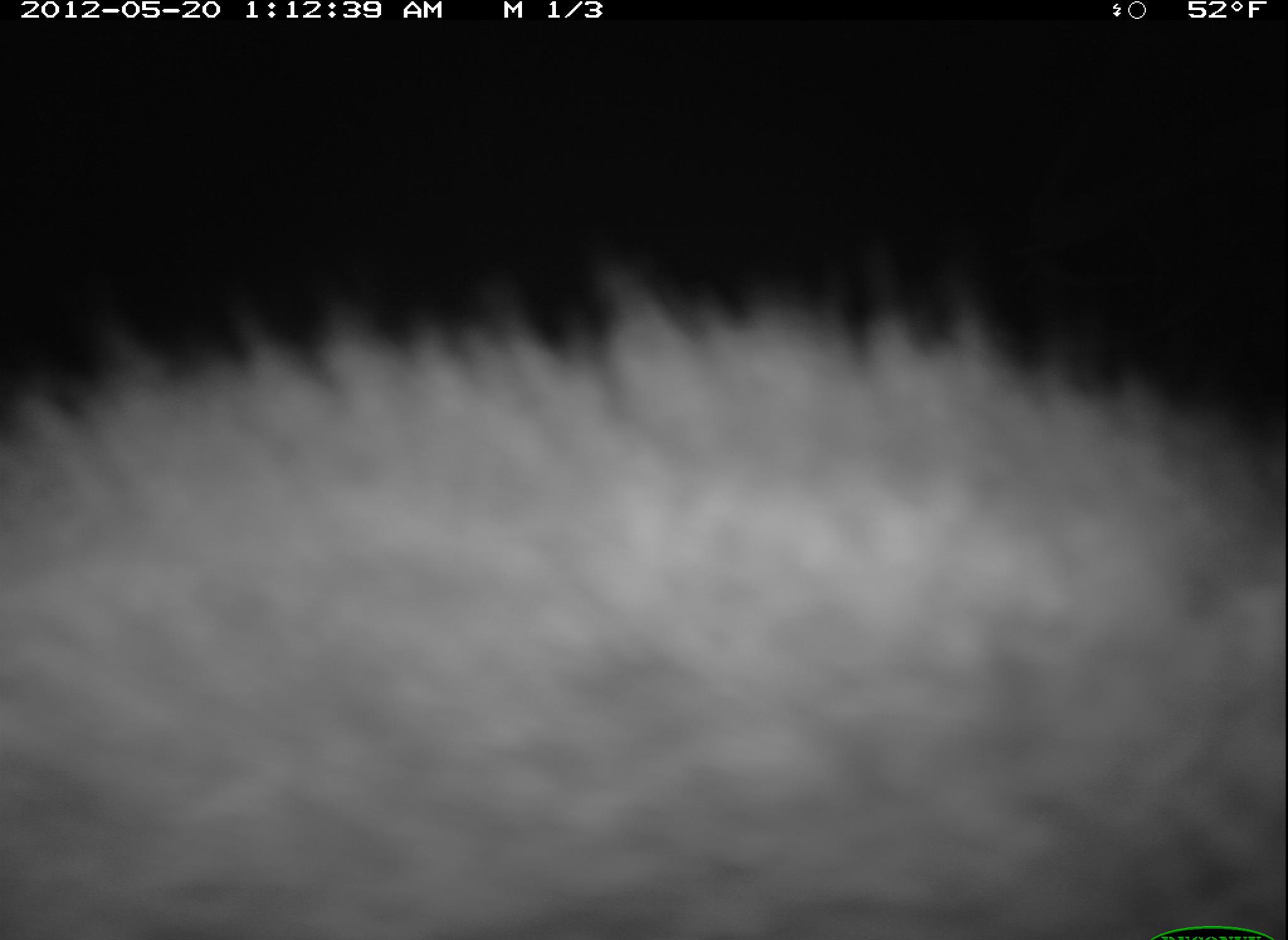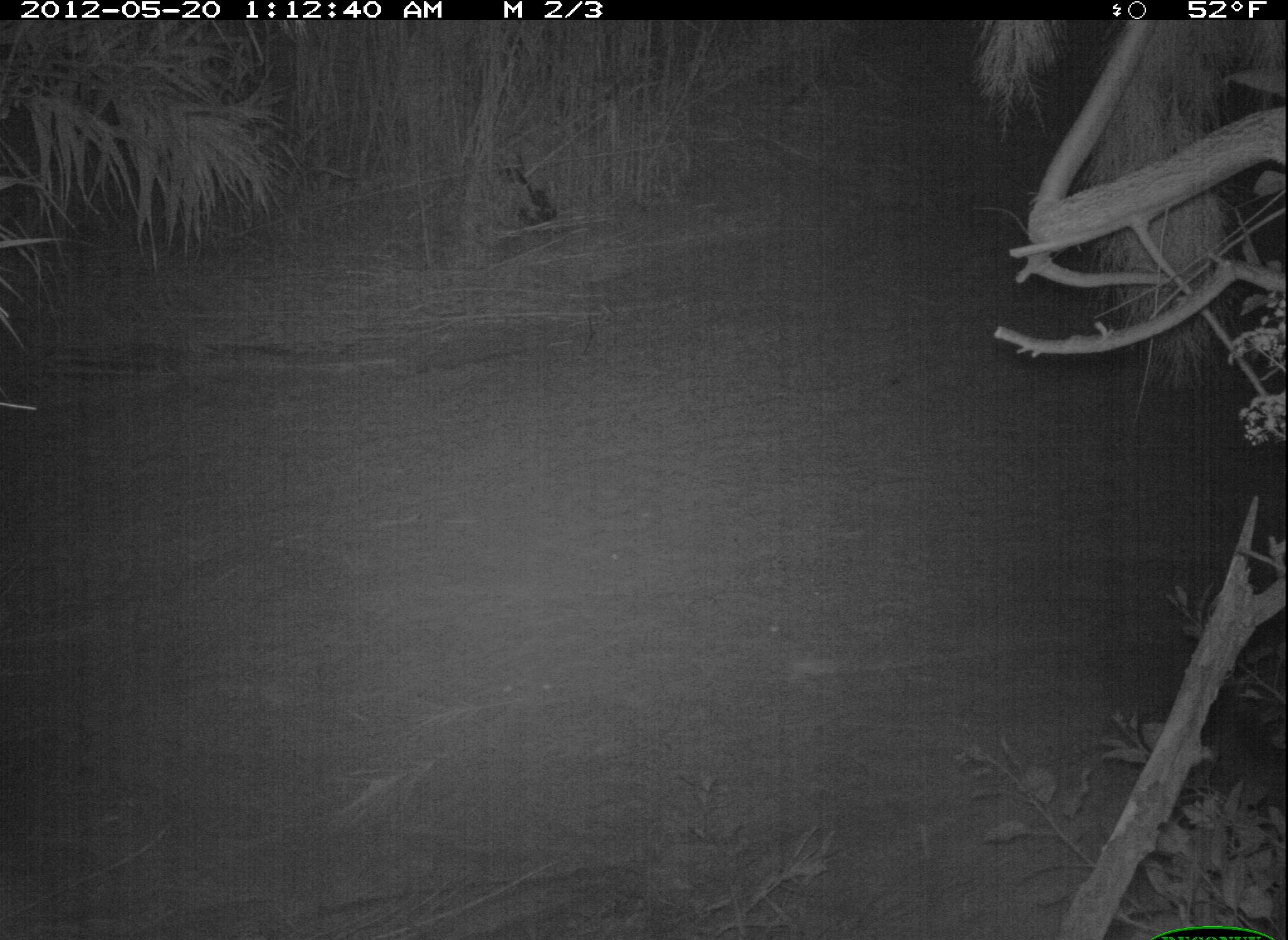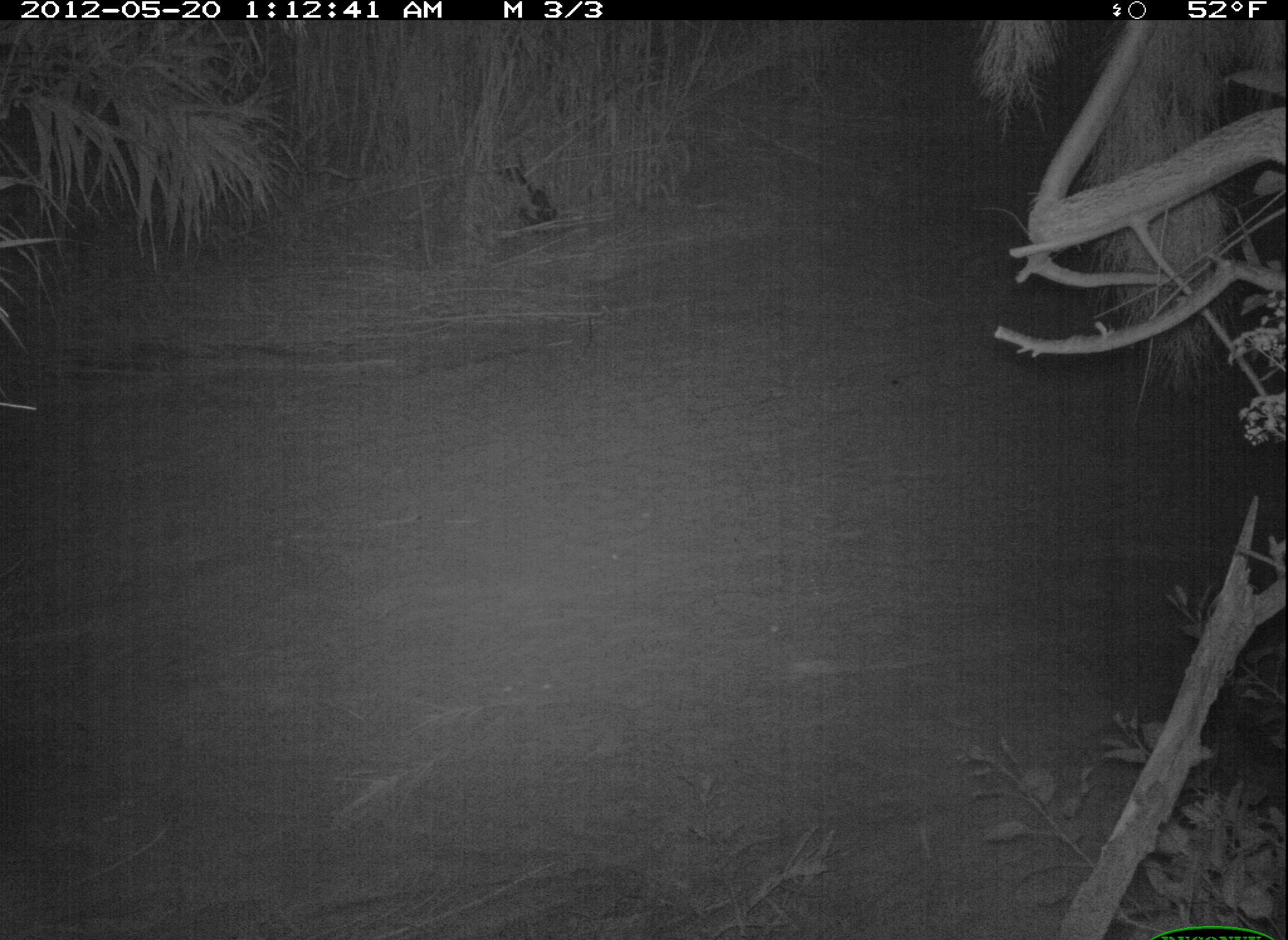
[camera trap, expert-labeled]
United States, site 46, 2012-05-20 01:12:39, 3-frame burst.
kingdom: Animalia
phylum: Chordata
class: Mammalia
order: Carnivora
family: Procyonidae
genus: Procyon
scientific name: Procyon lotor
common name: raccoon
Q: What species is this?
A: Raccoon (Procyon lotor).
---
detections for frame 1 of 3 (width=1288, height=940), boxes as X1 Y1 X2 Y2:
raccoon: 2 261 1285 940